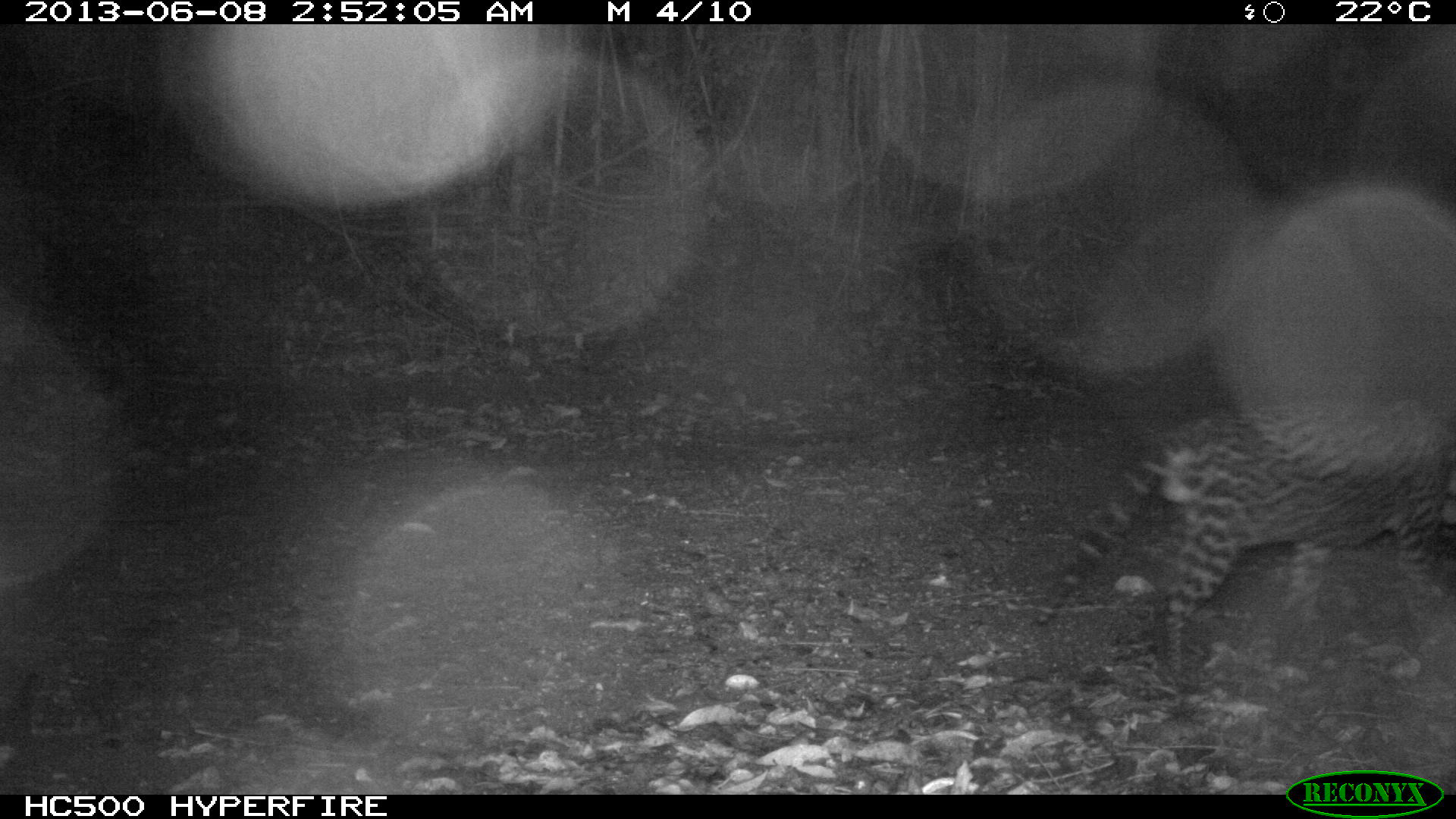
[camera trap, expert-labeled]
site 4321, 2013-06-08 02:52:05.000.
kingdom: Animalia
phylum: Chordata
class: Mammalia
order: Carnivora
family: Felidae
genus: Leopardus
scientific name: Leopardus pardalis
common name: ocelot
Leopardus pardalis (ocelot), count 1, sex male.